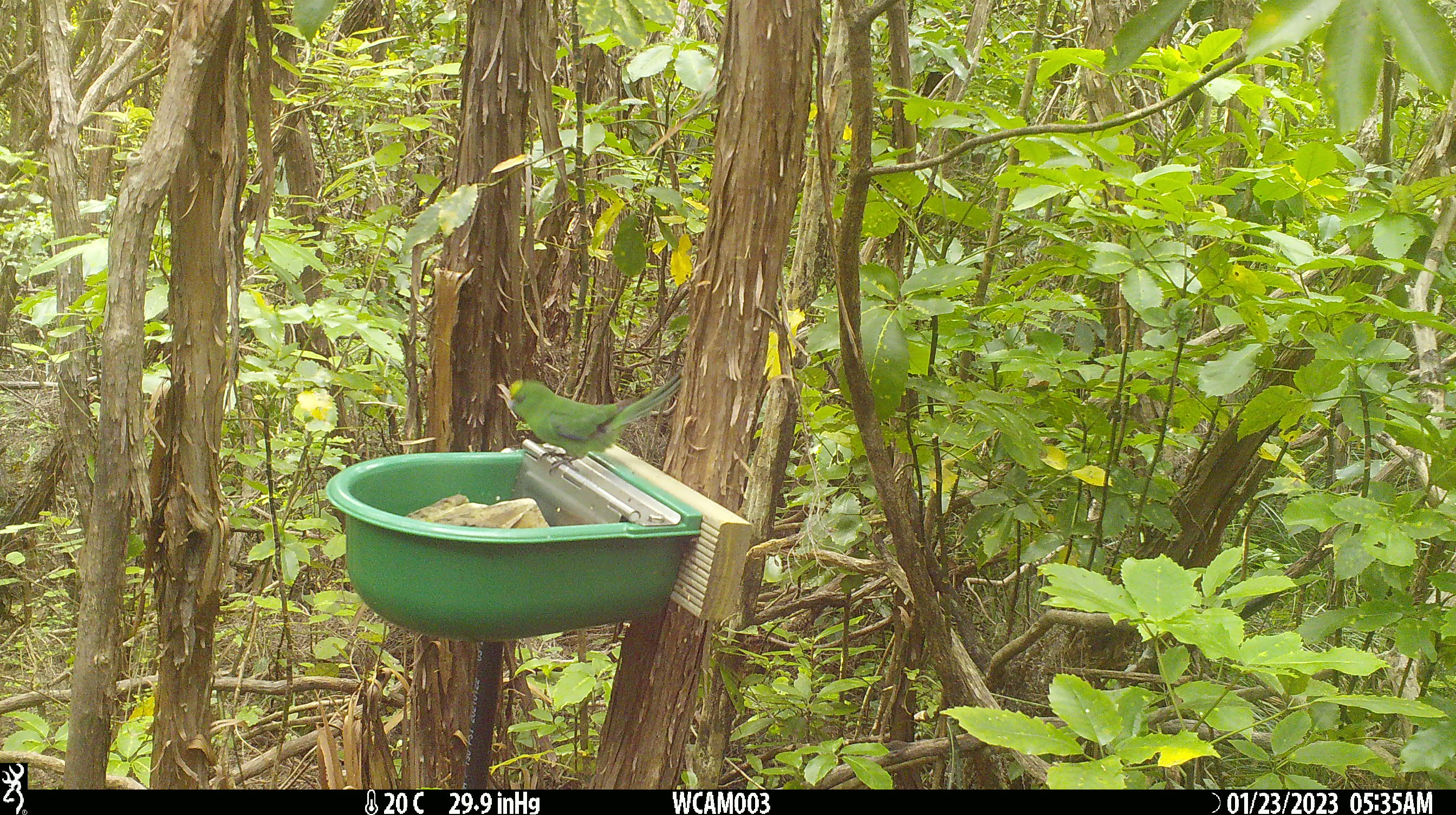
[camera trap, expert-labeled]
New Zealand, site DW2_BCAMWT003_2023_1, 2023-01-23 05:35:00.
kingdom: Animalia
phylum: Chordata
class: Aves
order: Psittaciformes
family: Psittaculidae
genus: Cyanoramphus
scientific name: Cyanoramphus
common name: parakeet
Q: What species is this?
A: Parakeet (Cyanoramphus).